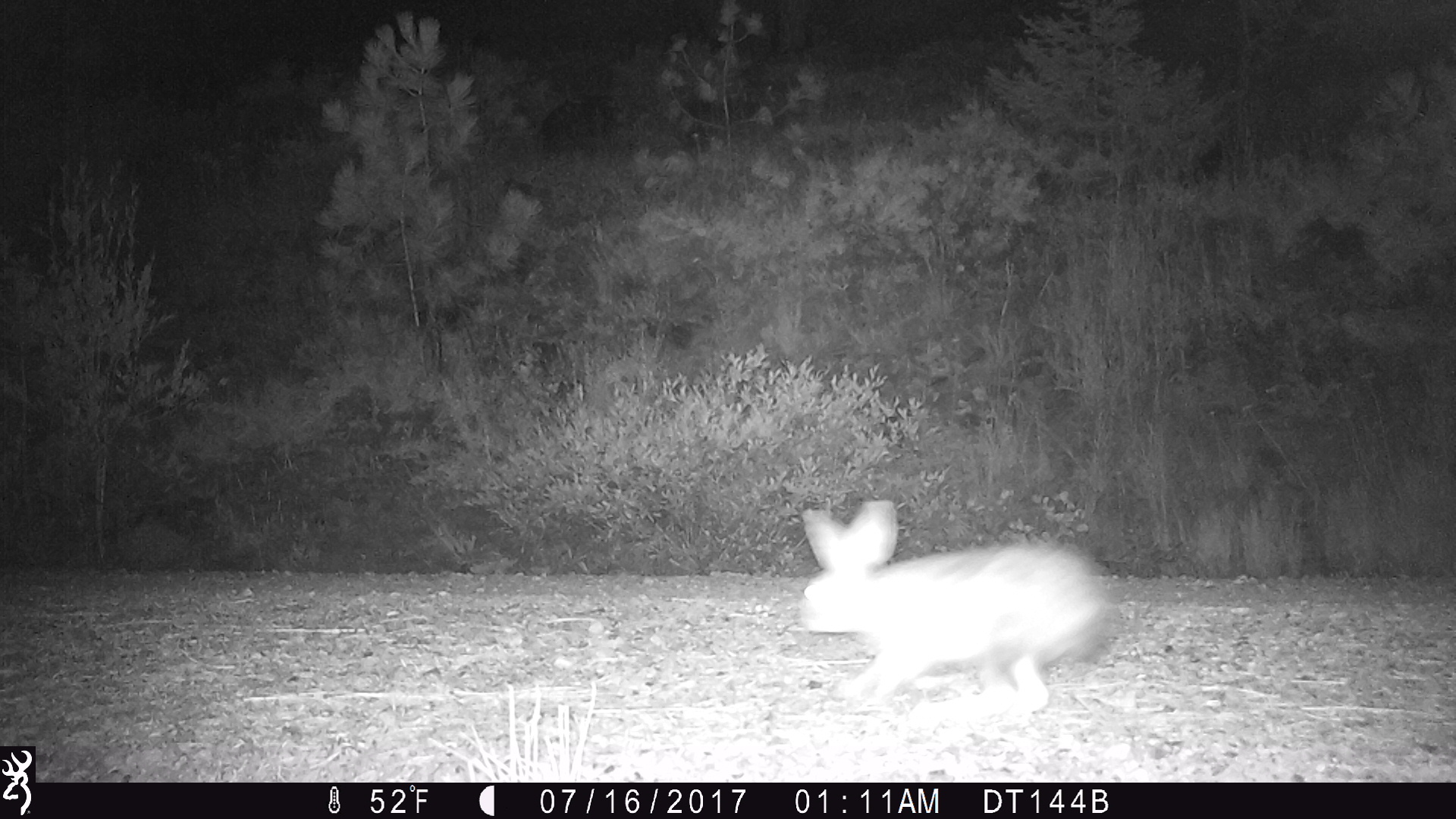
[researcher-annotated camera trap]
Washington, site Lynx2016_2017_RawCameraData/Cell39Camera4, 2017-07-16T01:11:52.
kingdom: Animalia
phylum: Chordata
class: Mammalia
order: Lagomorpha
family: Leporidae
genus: Lepus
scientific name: Lepus americanus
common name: snowshoe hare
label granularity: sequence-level